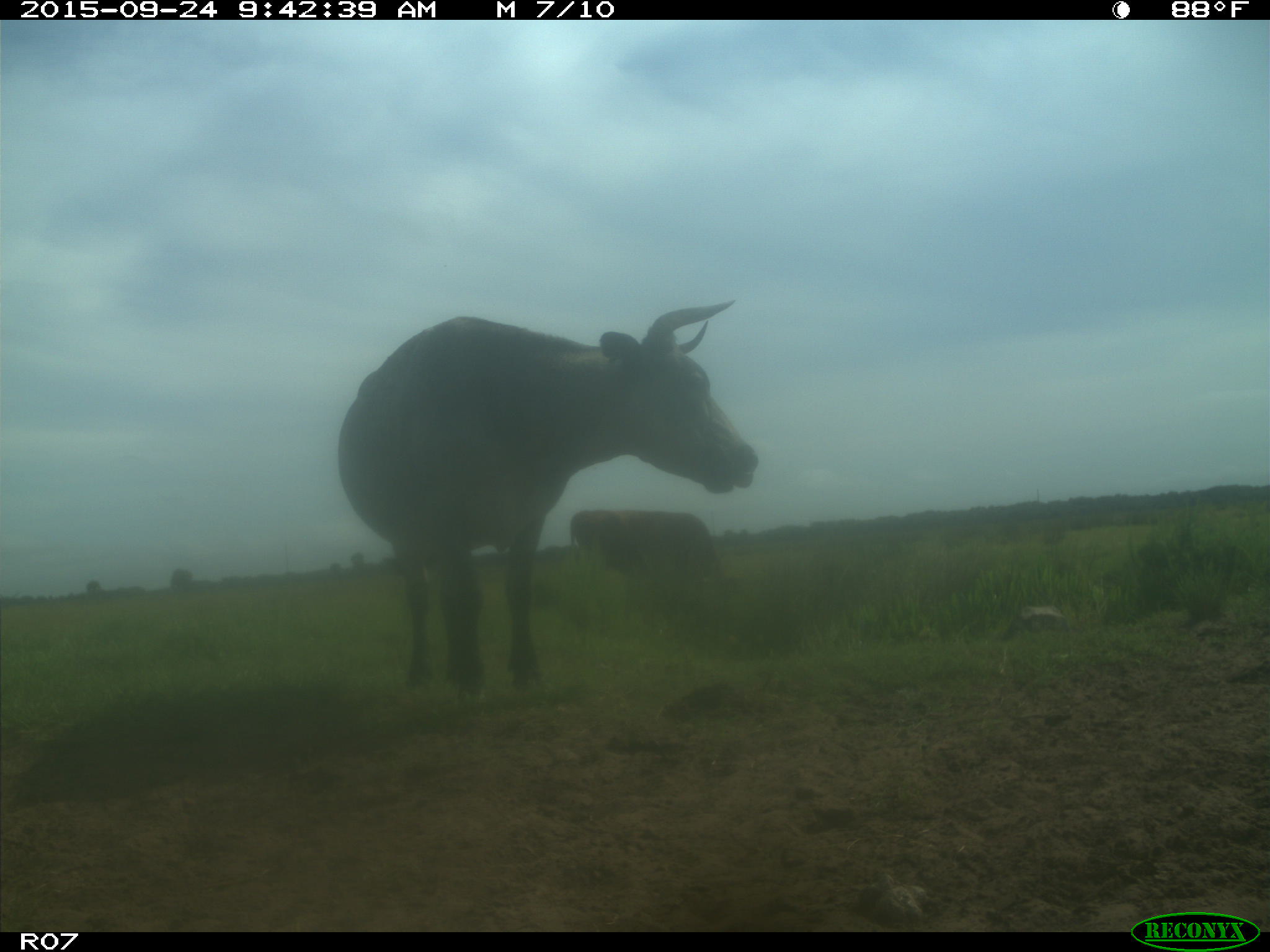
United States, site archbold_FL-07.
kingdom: Animalia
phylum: Chordata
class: Mammalia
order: Artiodactyla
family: Bovidae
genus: Bos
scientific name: Bos taurus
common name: domestic cow